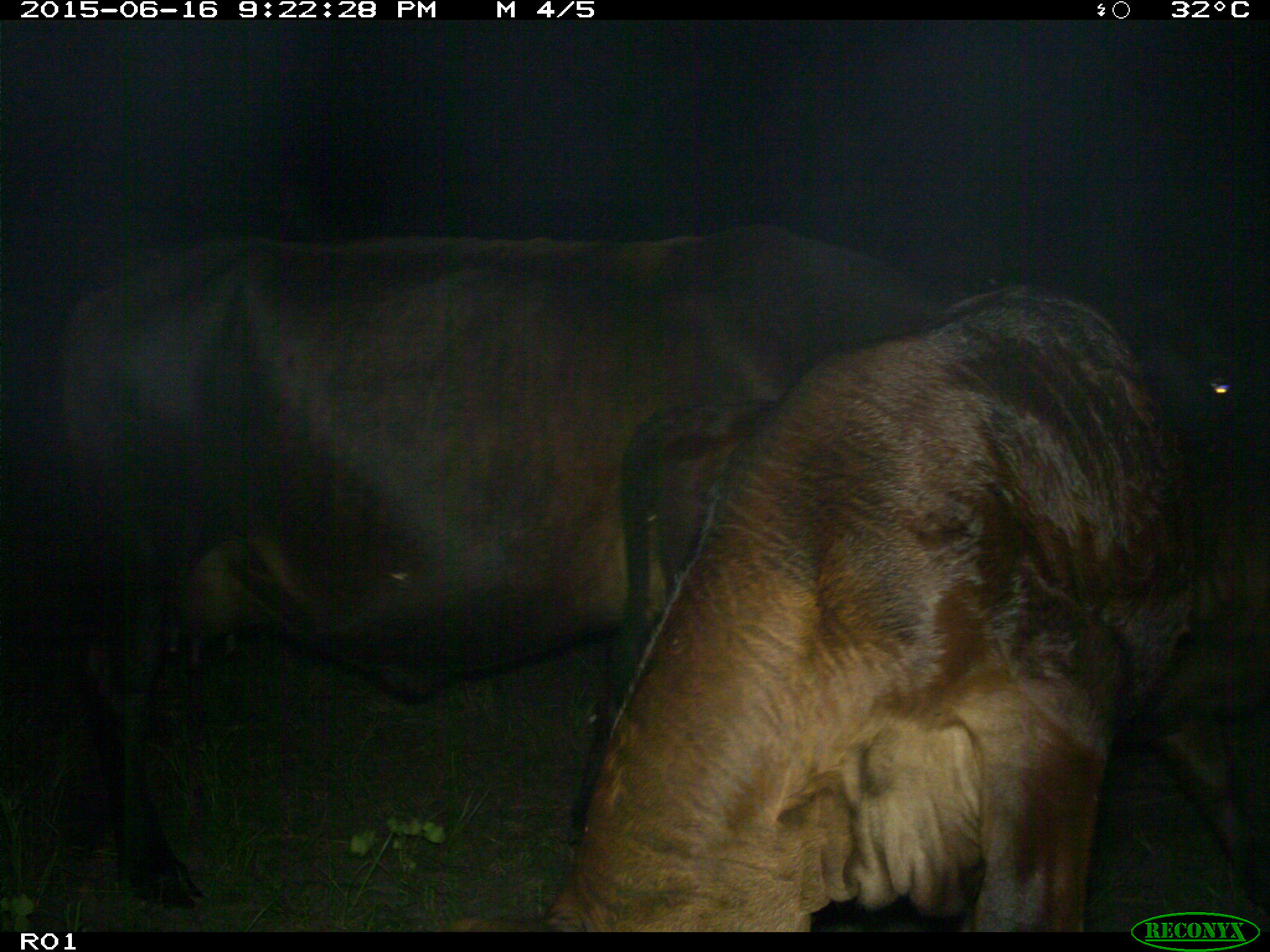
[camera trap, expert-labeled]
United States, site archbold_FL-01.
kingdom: Animalia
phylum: Chordata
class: Mammalia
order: Artiodactyla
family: Bovidae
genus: Bos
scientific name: Bos taurus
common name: domestic cow